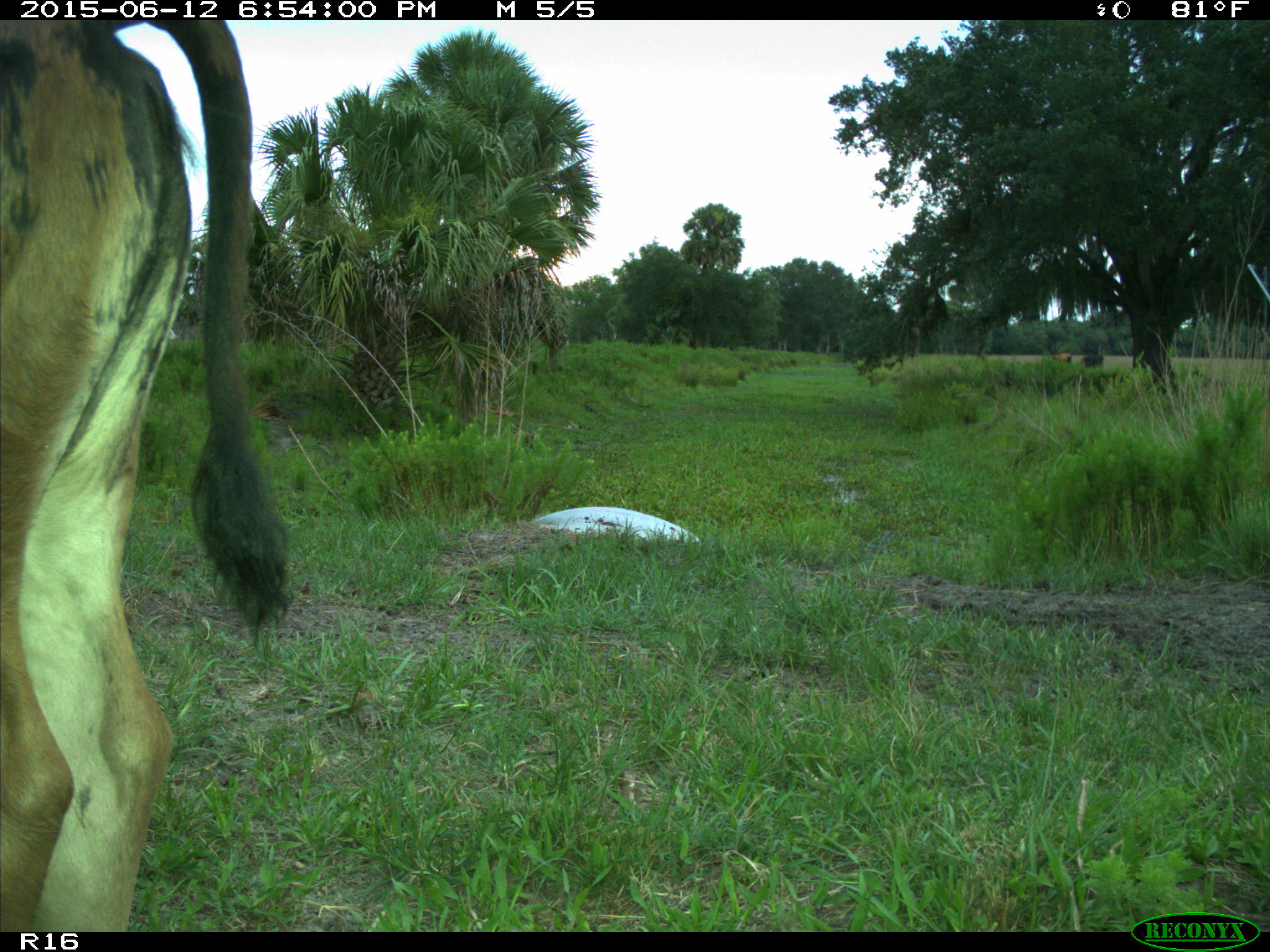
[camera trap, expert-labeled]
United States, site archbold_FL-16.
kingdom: Animalia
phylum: Chordata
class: Mammalia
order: Artiodactyla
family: Bovidae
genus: Bos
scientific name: Bos taurus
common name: domestic cow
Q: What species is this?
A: Bos taurus (domestic cow).